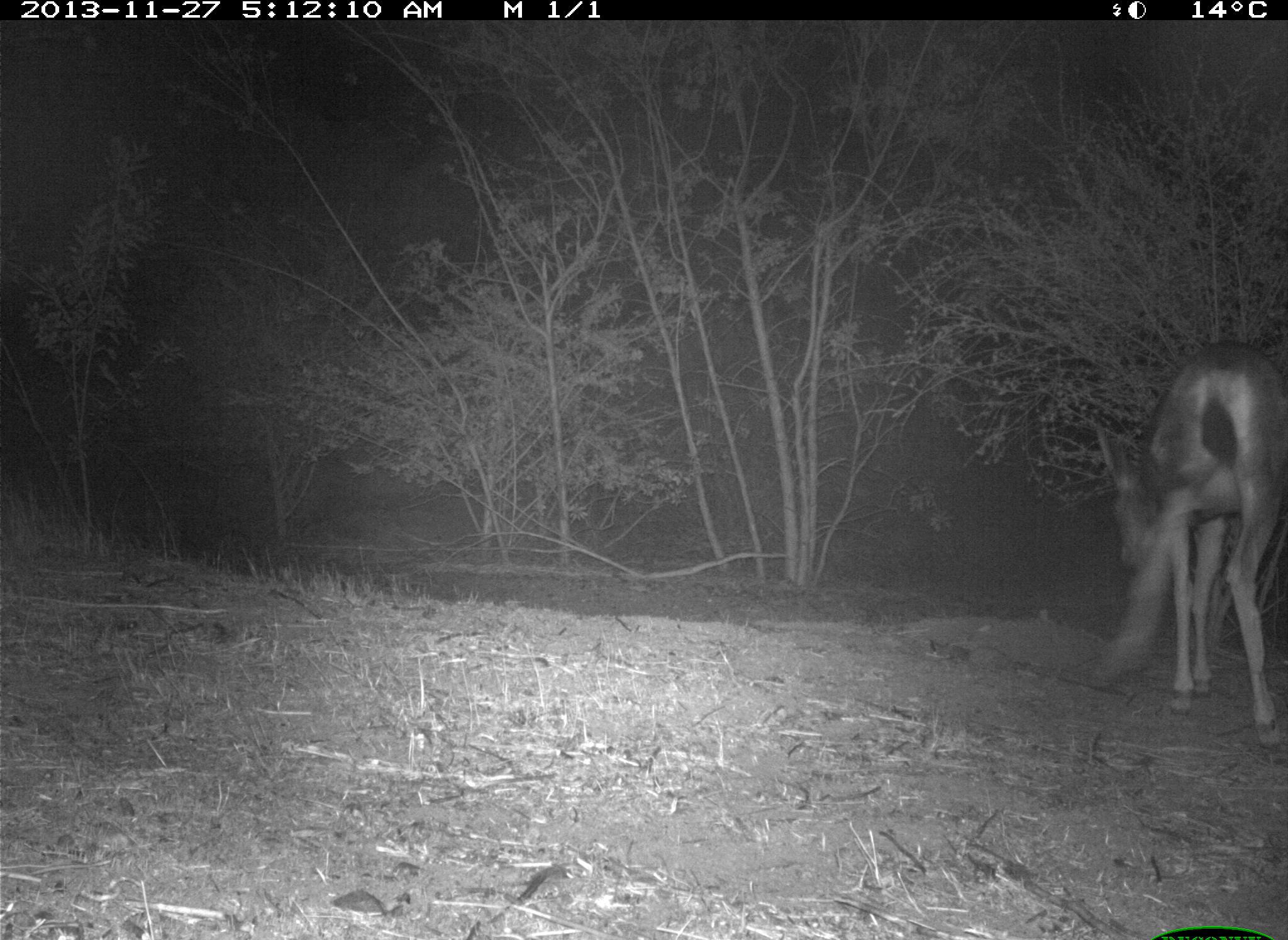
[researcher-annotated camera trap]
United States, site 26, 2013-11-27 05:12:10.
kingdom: Animalia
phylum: Chordata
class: Mammalia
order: Artiodactyla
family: Cervidae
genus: Odocoileus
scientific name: Odocoileus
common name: deer